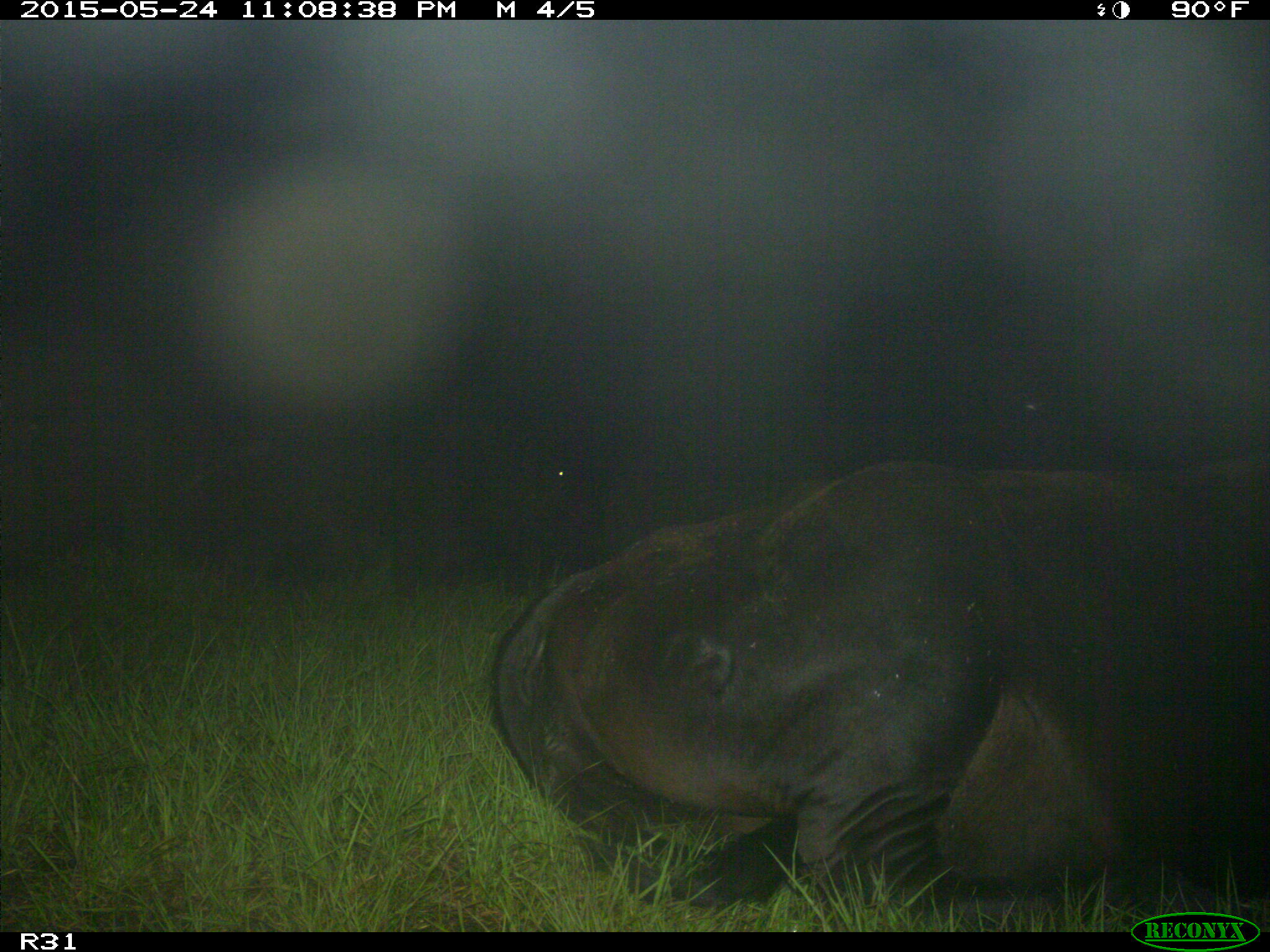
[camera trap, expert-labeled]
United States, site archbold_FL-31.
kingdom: Animalia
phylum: Chordata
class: Mammalia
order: Artiodactyla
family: Bovidae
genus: Bos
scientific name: Bos taurus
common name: domestic cow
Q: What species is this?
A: Bos taurus (domestic cow).